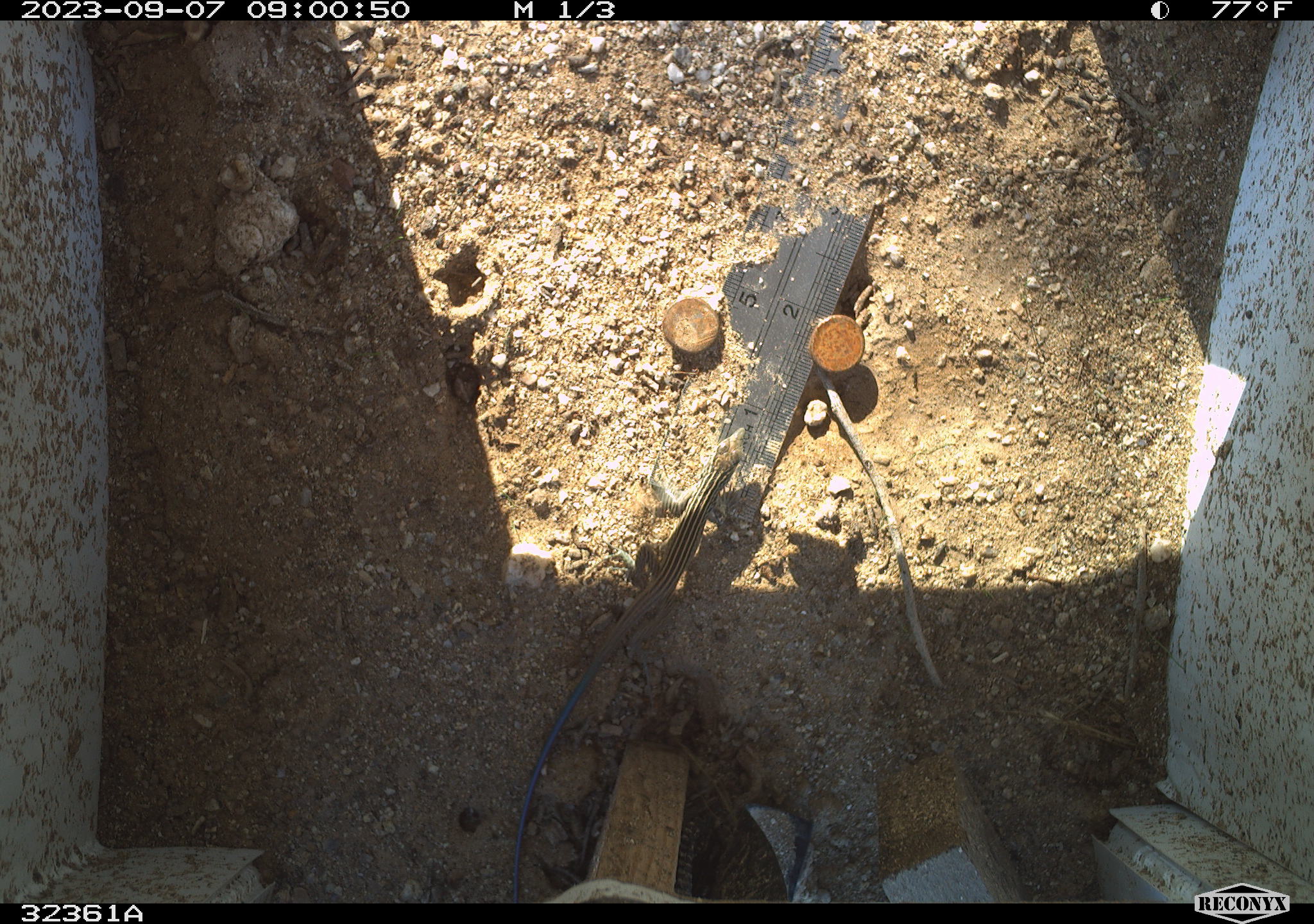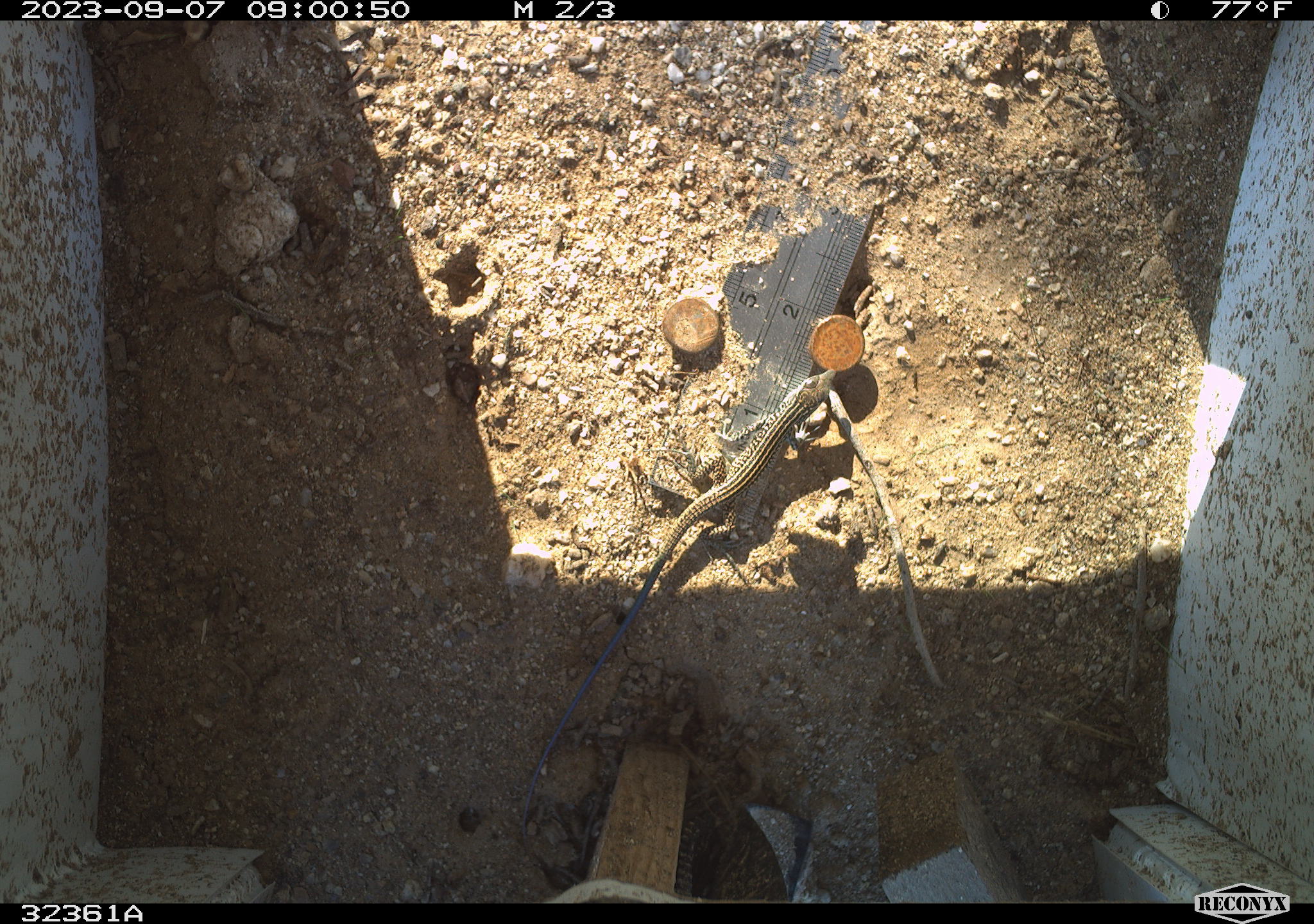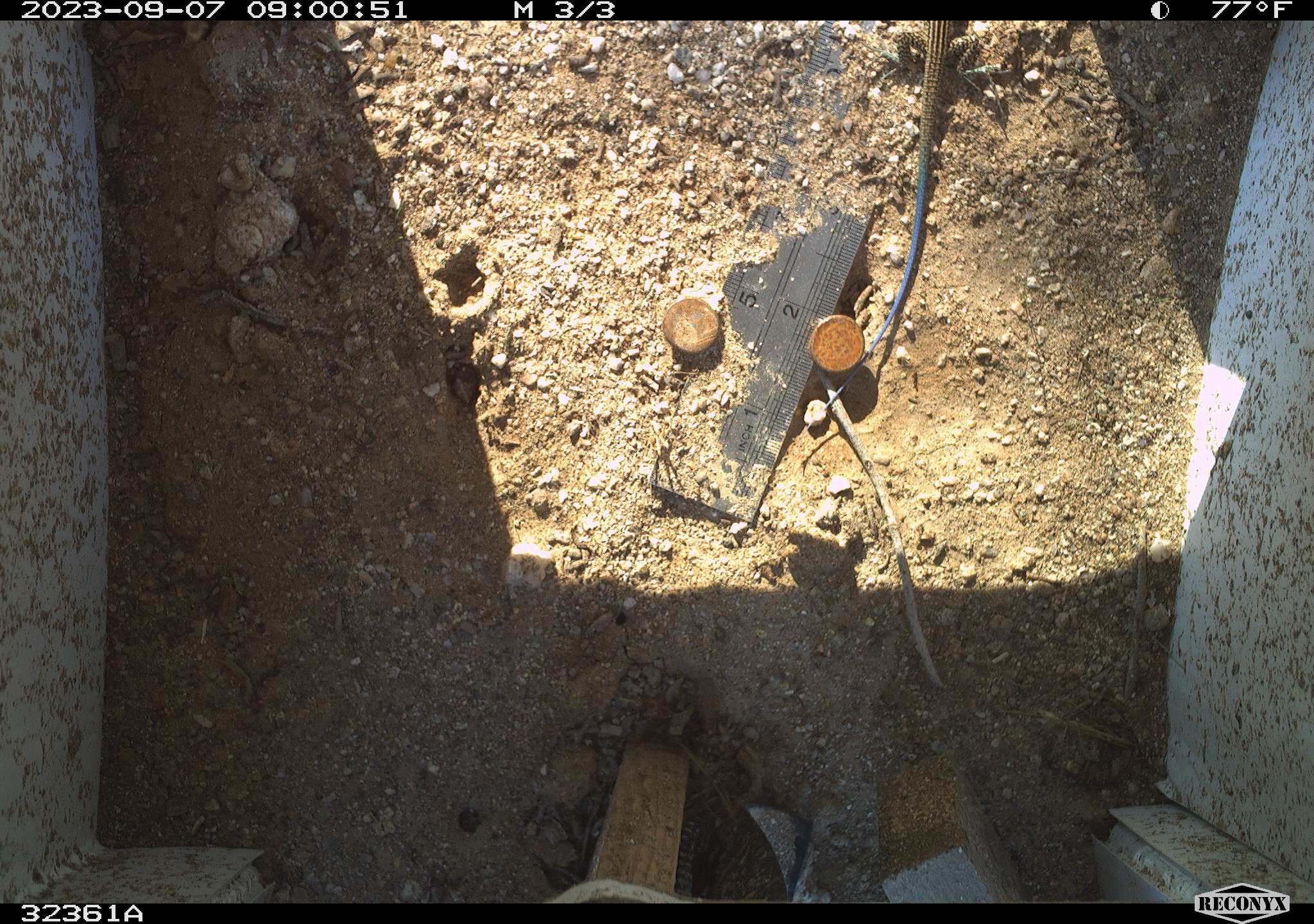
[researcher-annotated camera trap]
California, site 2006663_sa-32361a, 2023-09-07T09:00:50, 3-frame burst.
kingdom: Animalia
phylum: Chordata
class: Reptilia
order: Squamata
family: Teiidae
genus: Aspidoscelis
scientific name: Aspidoscelis tigris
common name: western whiptail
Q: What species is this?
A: Western whiptail (Aspidoscelis tigris).